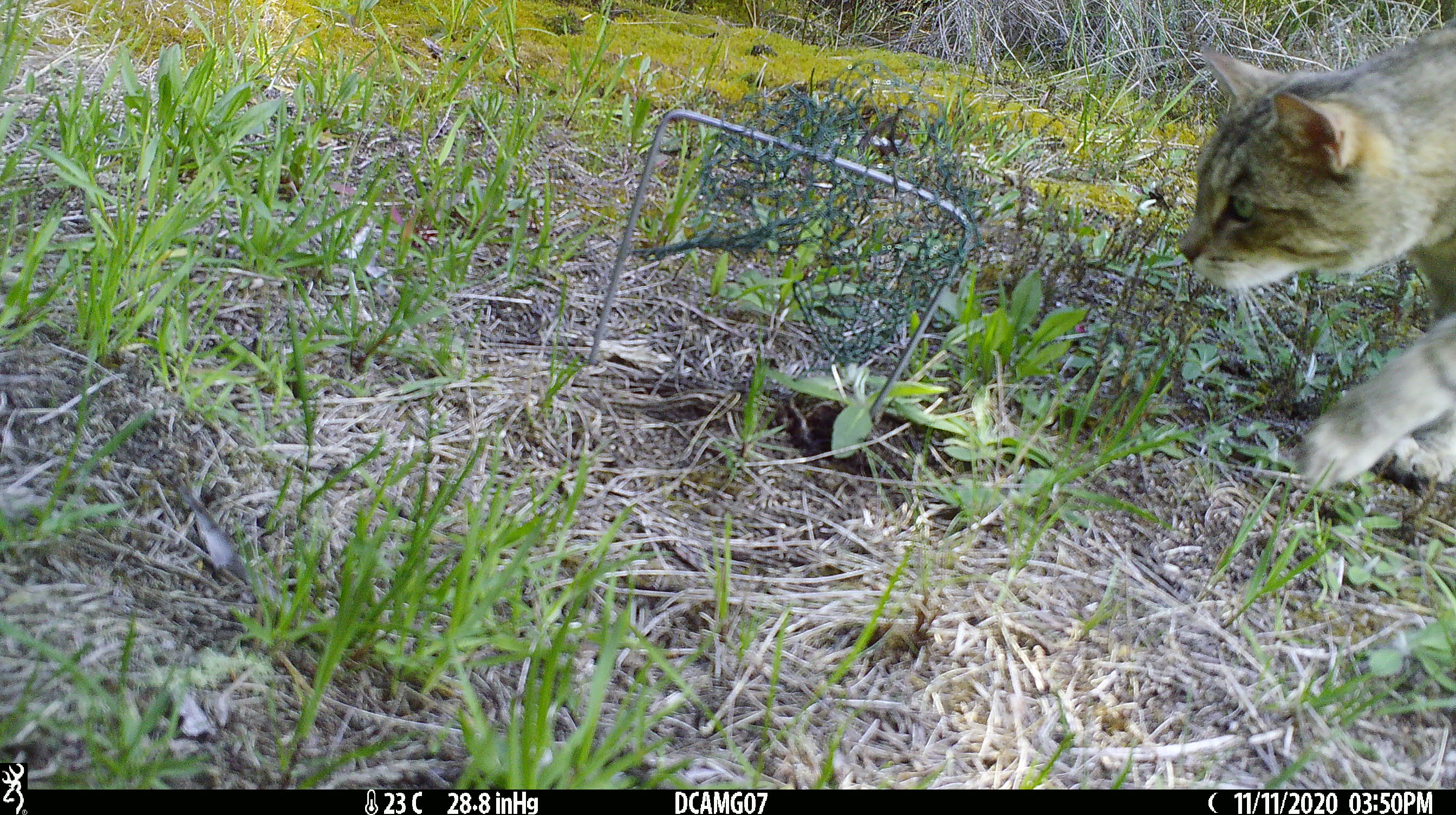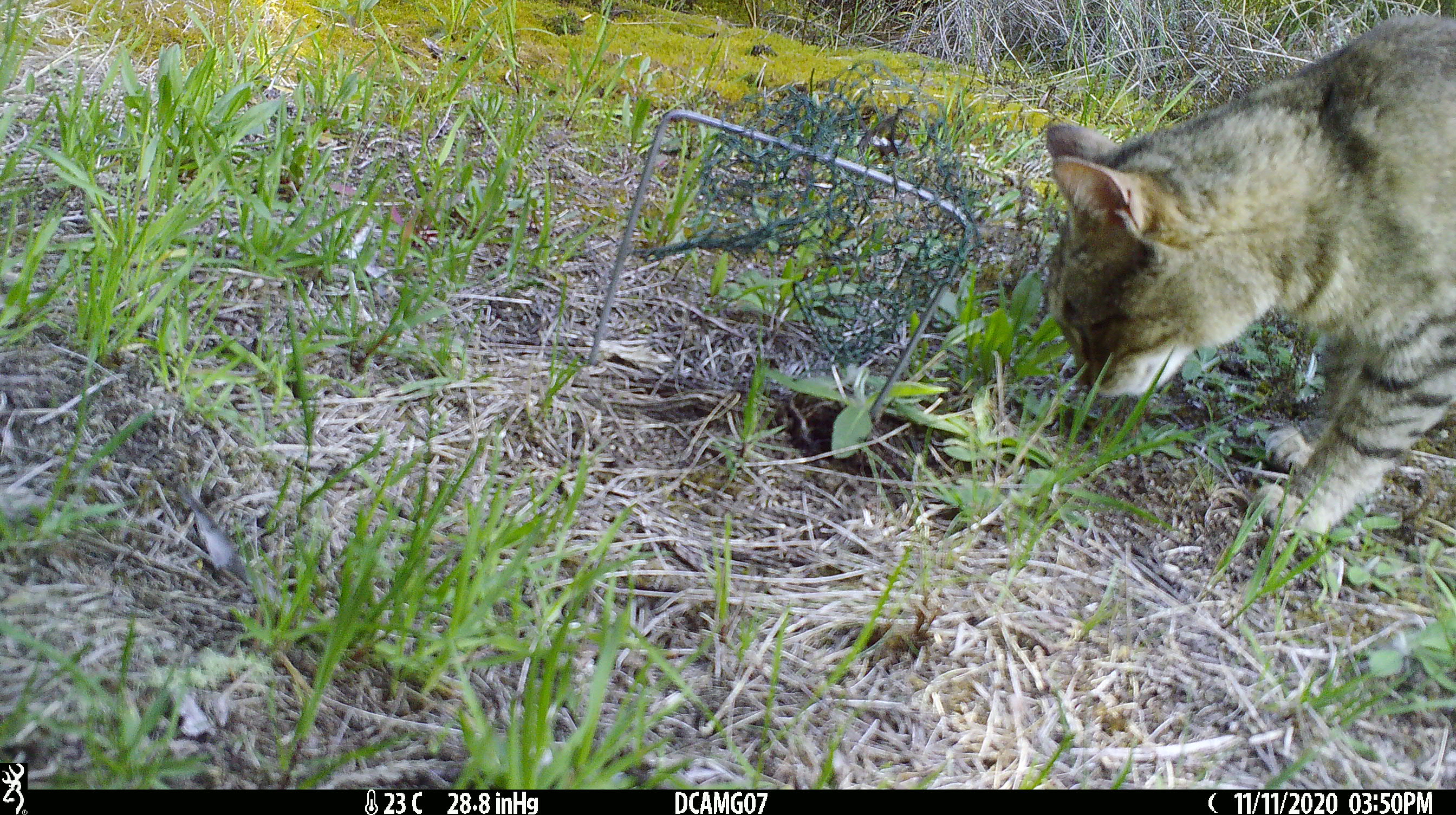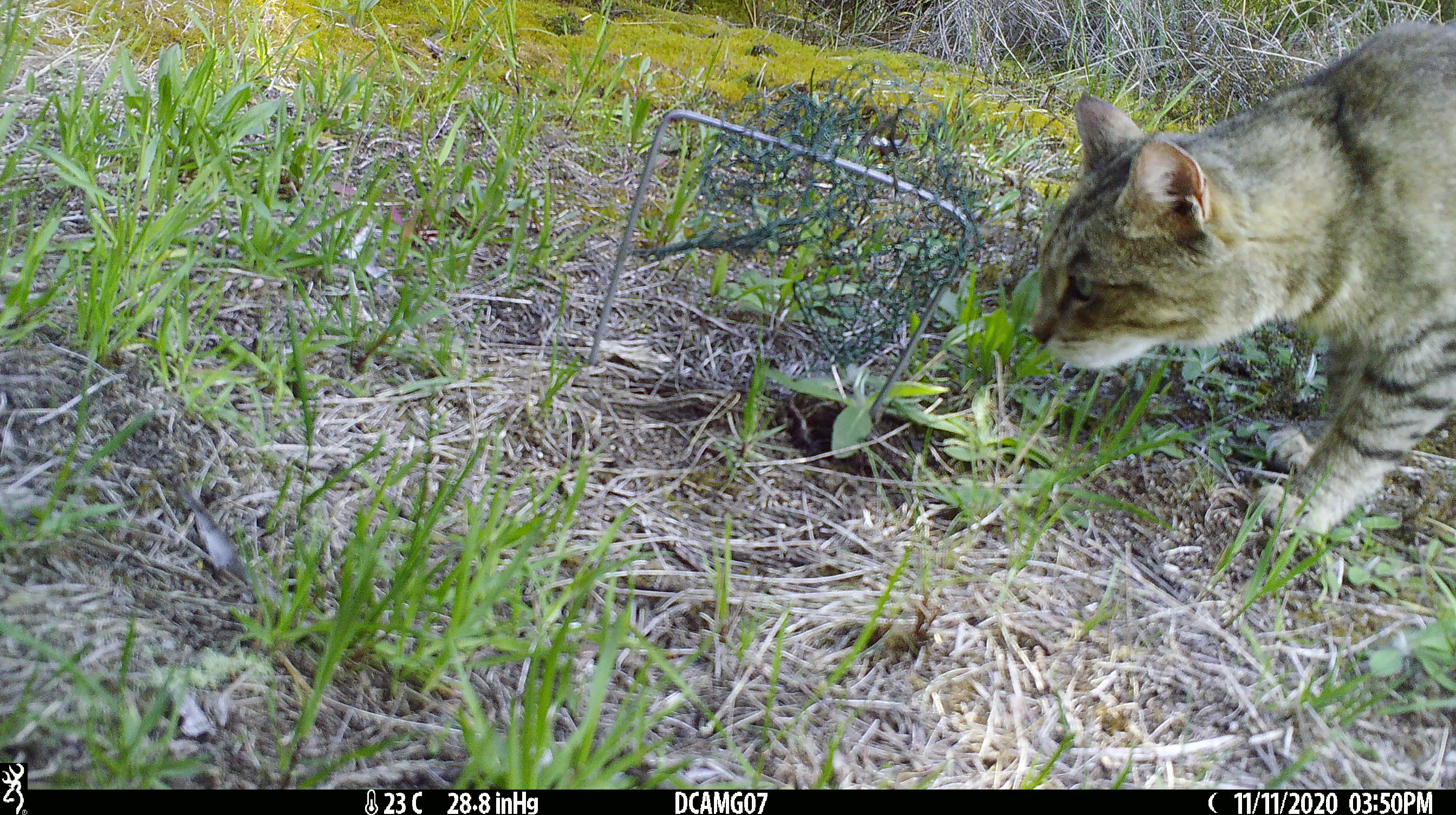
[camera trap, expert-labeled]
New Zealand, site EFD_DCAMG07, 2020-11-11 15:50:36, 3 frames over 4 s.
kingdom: Animalia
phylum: Chordata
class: Mammalia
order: Carnivora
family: Felidae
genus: Felis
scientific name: Felis catus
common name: domestic cat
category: cat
Cat (domestic cat) (Felis catus).